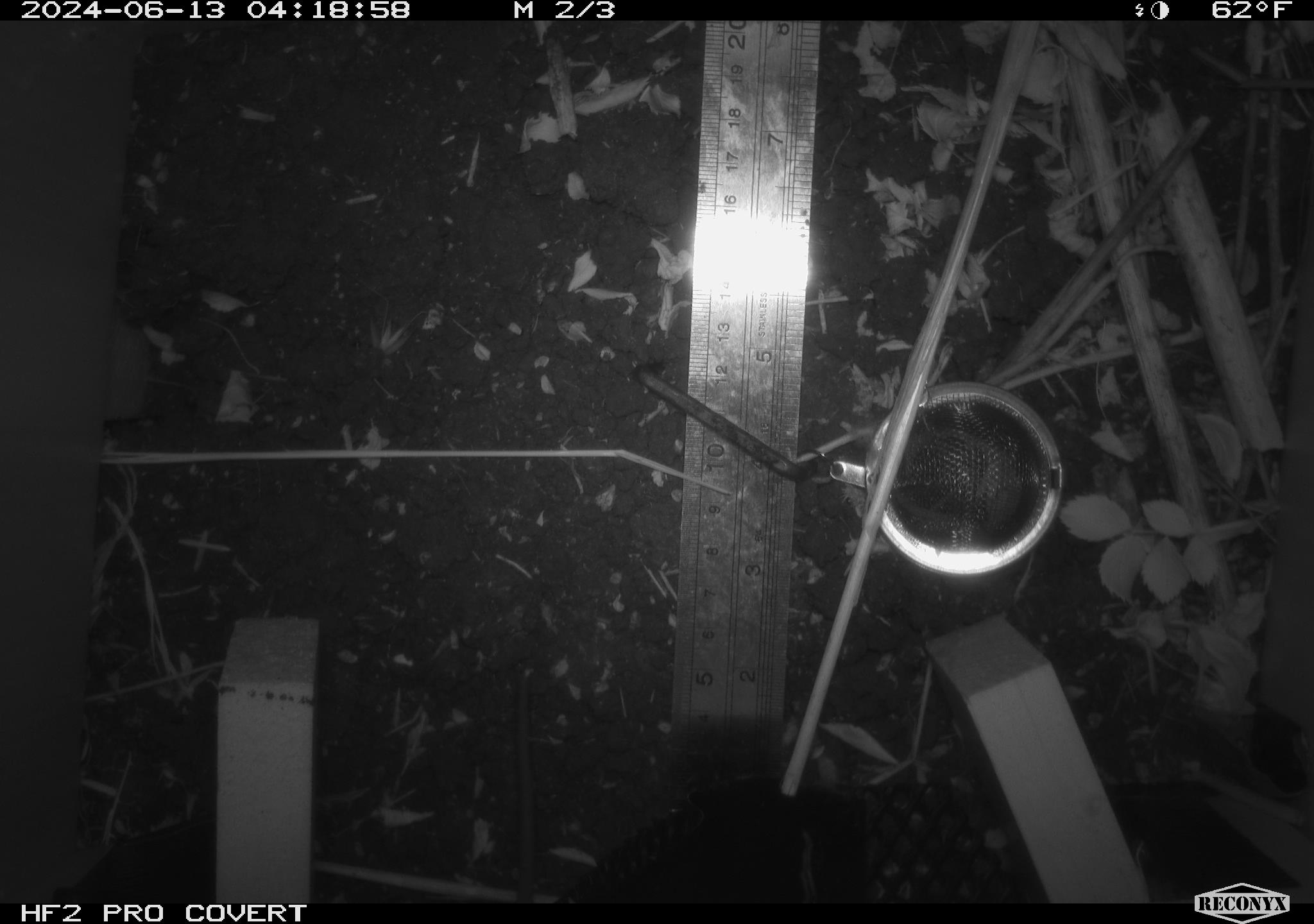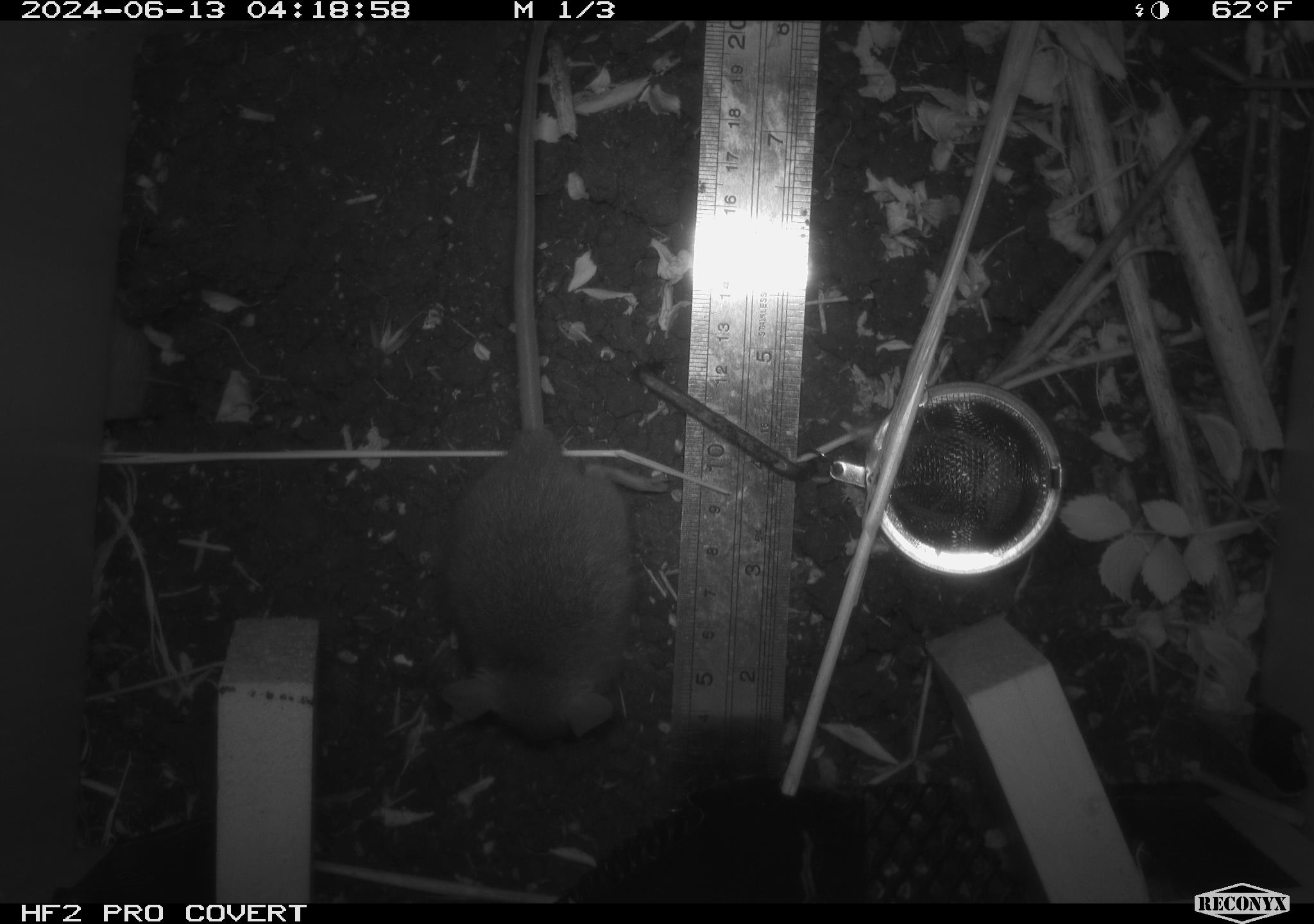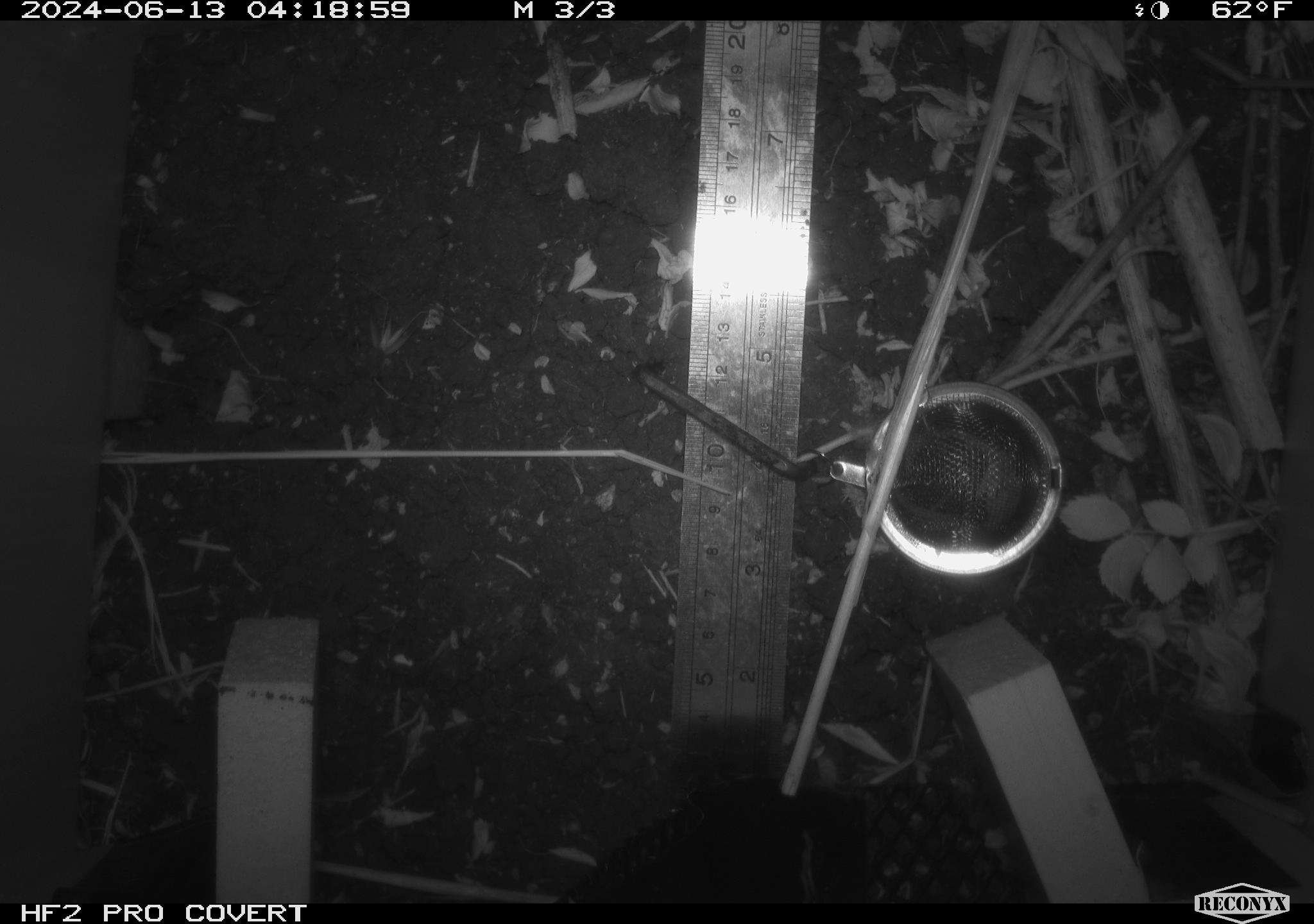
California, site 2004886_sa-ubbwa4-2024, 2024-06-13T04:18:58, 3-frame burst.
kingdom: Animalia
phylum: Chordata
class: Mammalia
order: Rodentia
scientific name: Rodentia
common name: woodrat or rat or mouse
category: woodrat or rat or mouse species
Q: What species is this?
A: Woodrat or rat or mouse species (woodrat or rat or mouse) (Rodentia).